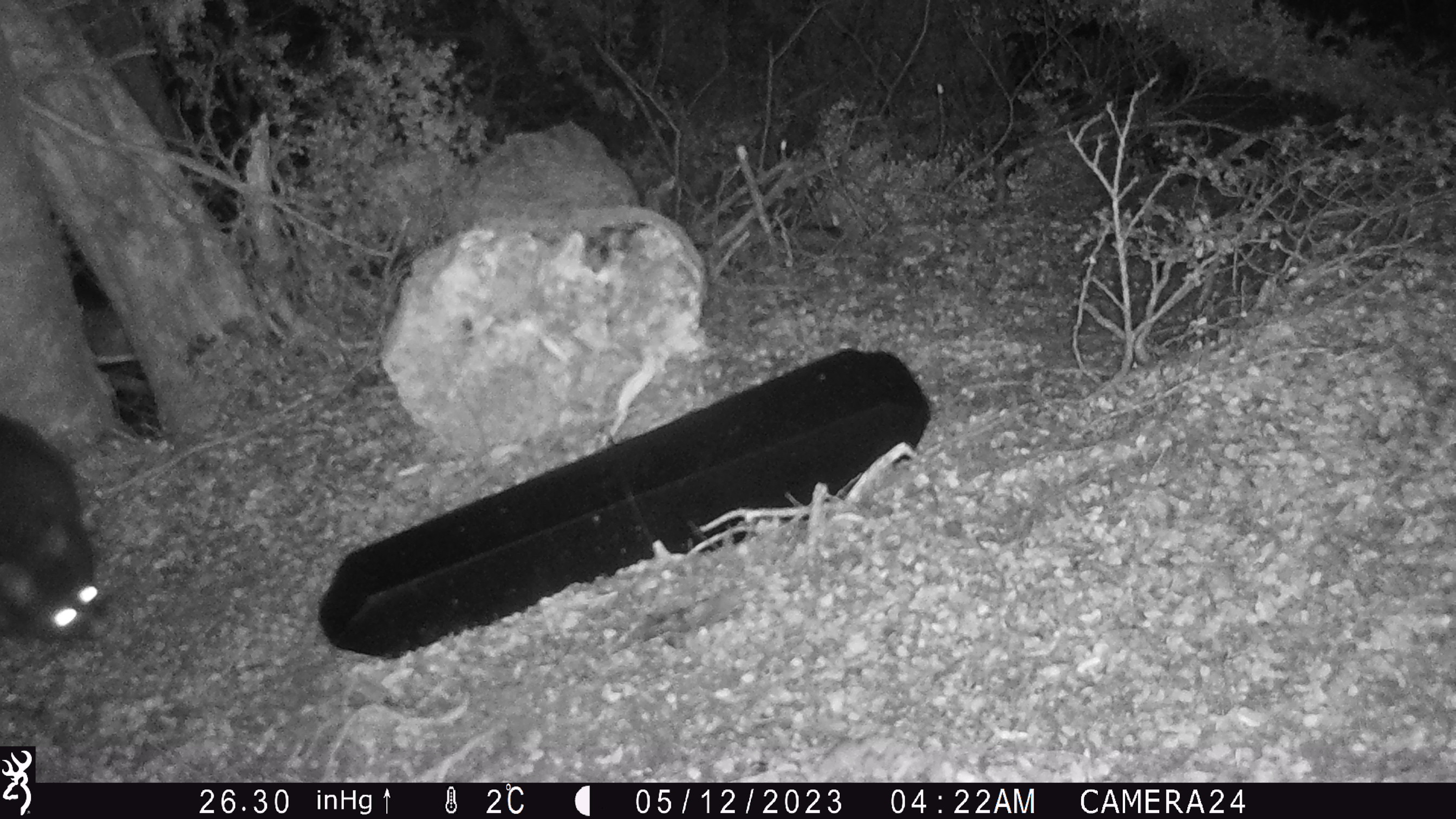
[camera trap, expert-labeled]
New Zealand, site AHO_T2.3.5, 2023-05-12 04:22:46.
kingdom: Animalia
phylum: Chordata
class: Mammalia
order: Carnivora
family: Mustelidae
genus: Mustela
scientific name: Mustela erminea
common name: stoat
Stoat (Mustela erminea).